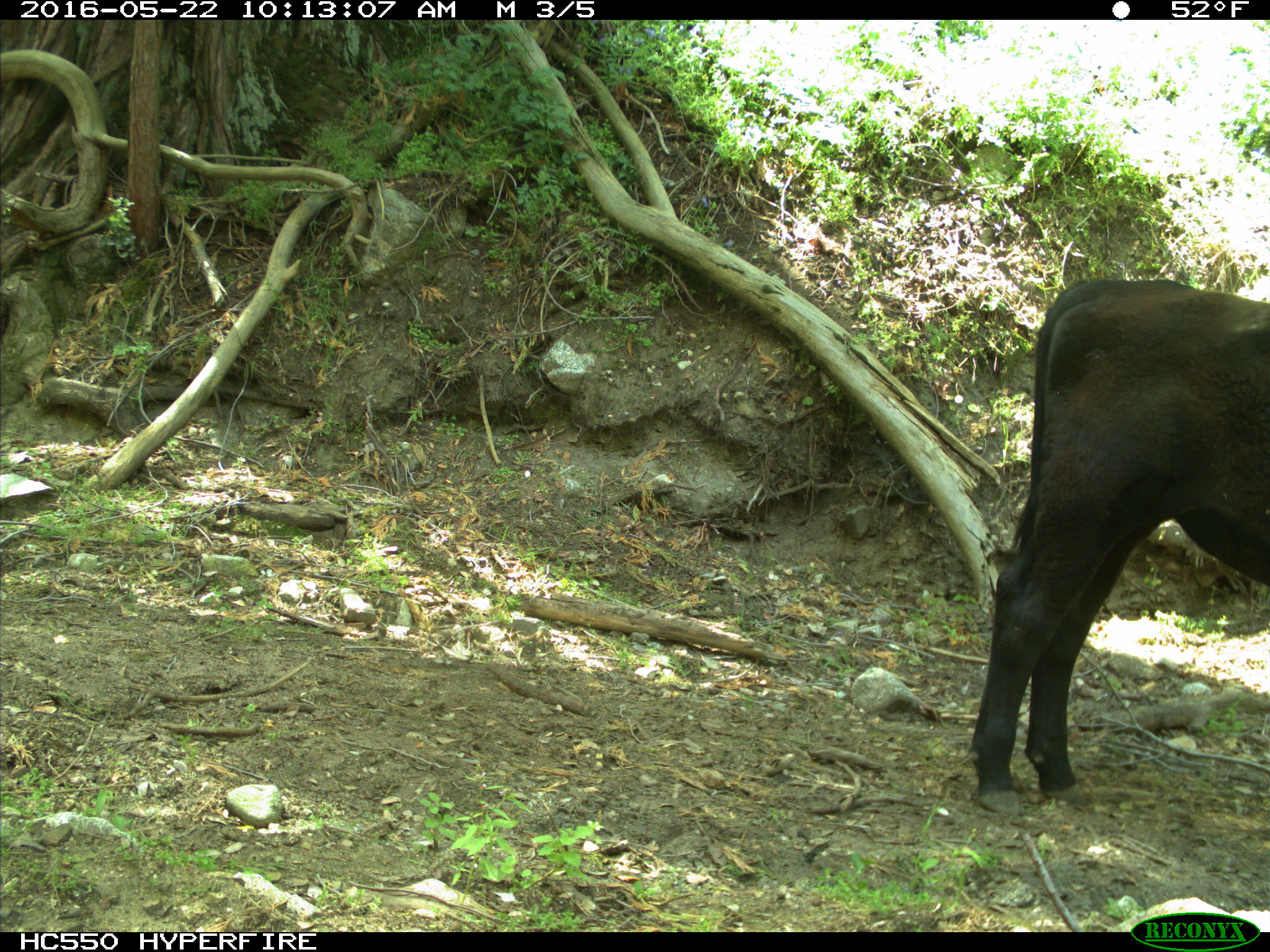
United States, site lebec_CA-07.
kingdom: Animalia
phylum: Chordata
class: Mammalia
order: Artiodactyla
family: Bovidae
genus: Bos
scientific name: Bos taurus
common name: domestic cow